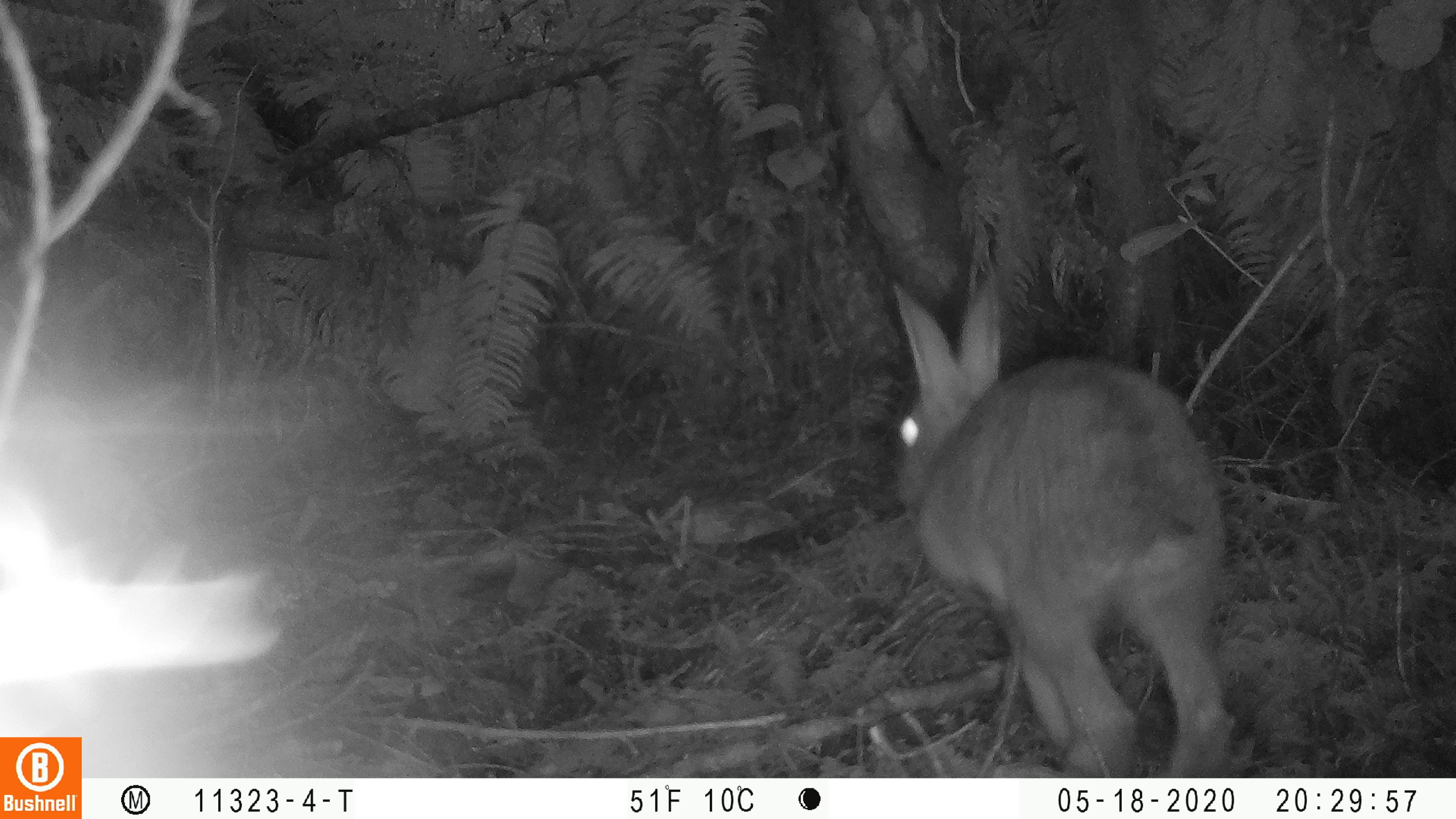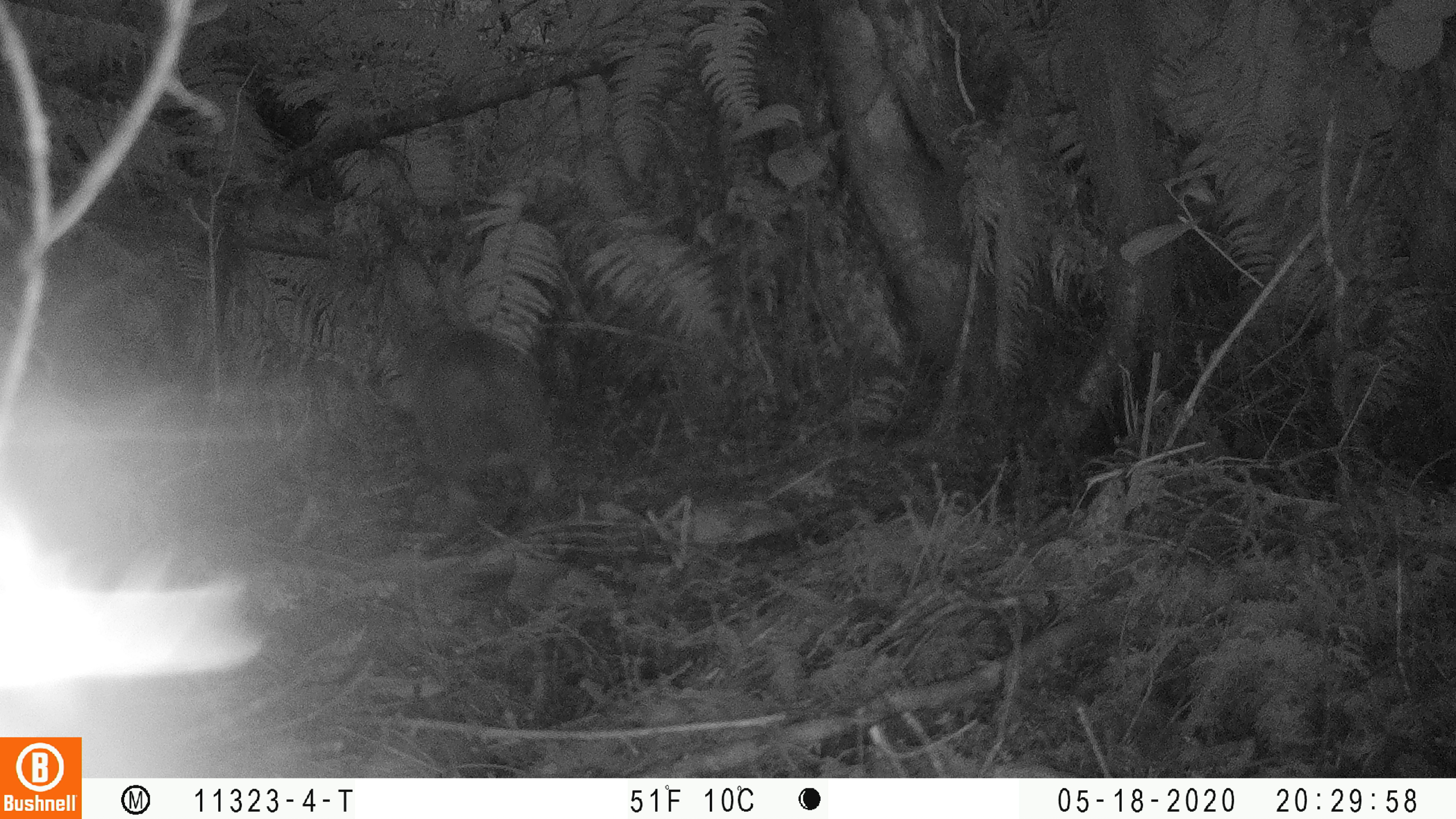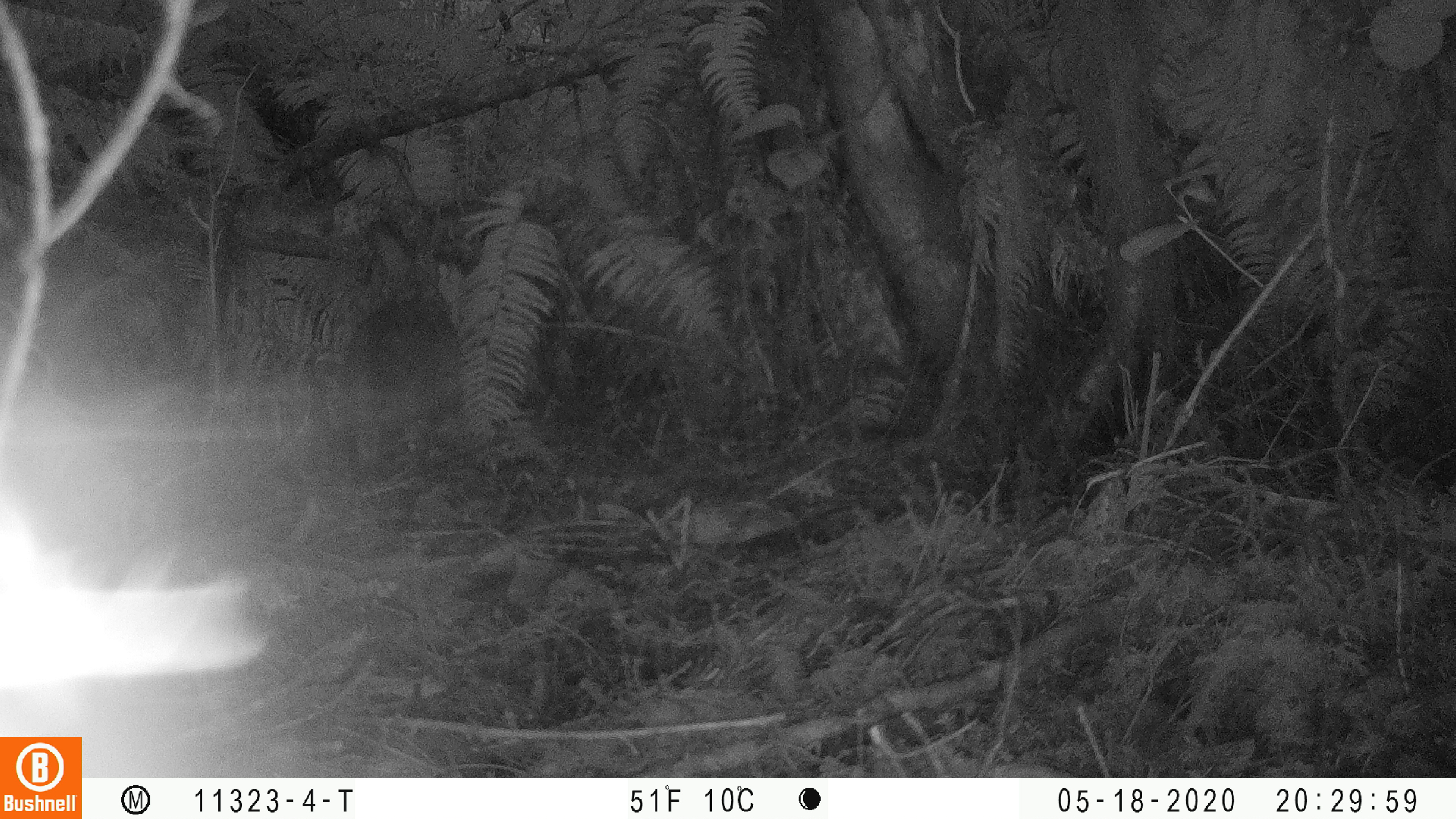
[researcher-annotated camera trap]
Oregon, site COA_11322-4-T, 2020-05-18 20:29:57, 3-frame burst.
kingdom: Animalia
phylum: Chordata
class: Mammalia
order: Lagomorpha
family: Leporidae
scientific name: Leporidae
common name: hares and rabbits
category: leporidae family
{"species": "leporidae family (hares and rabbits) (Leporidae)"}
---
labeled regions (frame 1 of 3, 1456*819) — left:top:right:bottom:
leporidae family: 875:265:1250:770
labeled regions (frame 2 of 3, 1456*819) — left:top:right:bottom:
leporidae family: 363:235:573:517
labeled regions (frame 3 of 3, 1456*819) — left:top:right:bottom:
leporidae family: 334:210:470:465